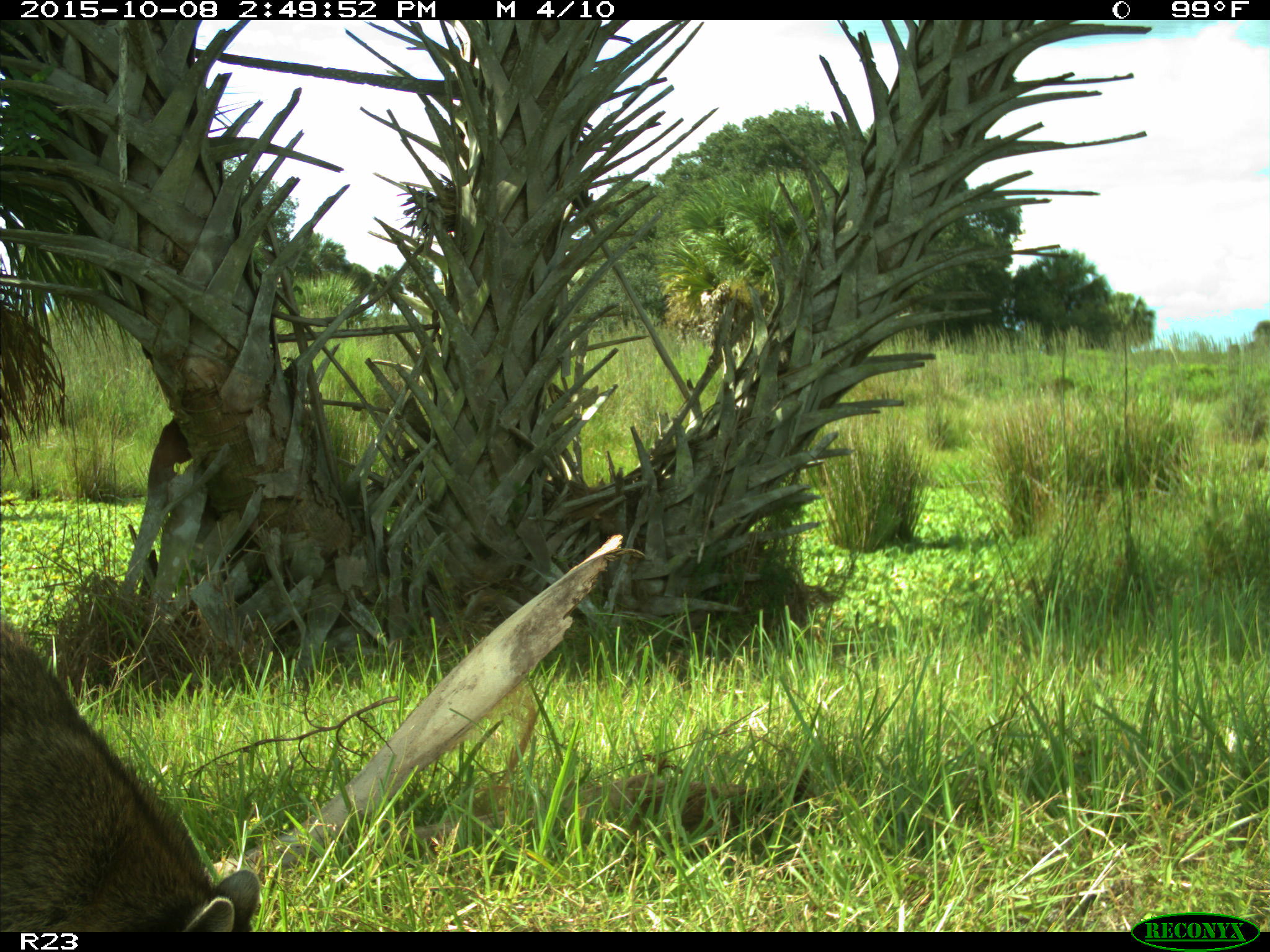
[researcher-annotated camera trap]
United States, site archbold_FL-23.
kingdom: Animalia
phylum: Chordata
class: Mammalia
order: Carnivora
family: Procyonidae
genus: Procyon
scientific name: Procyon lotor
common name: common raccoon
Procyon lotor (common raccoon).